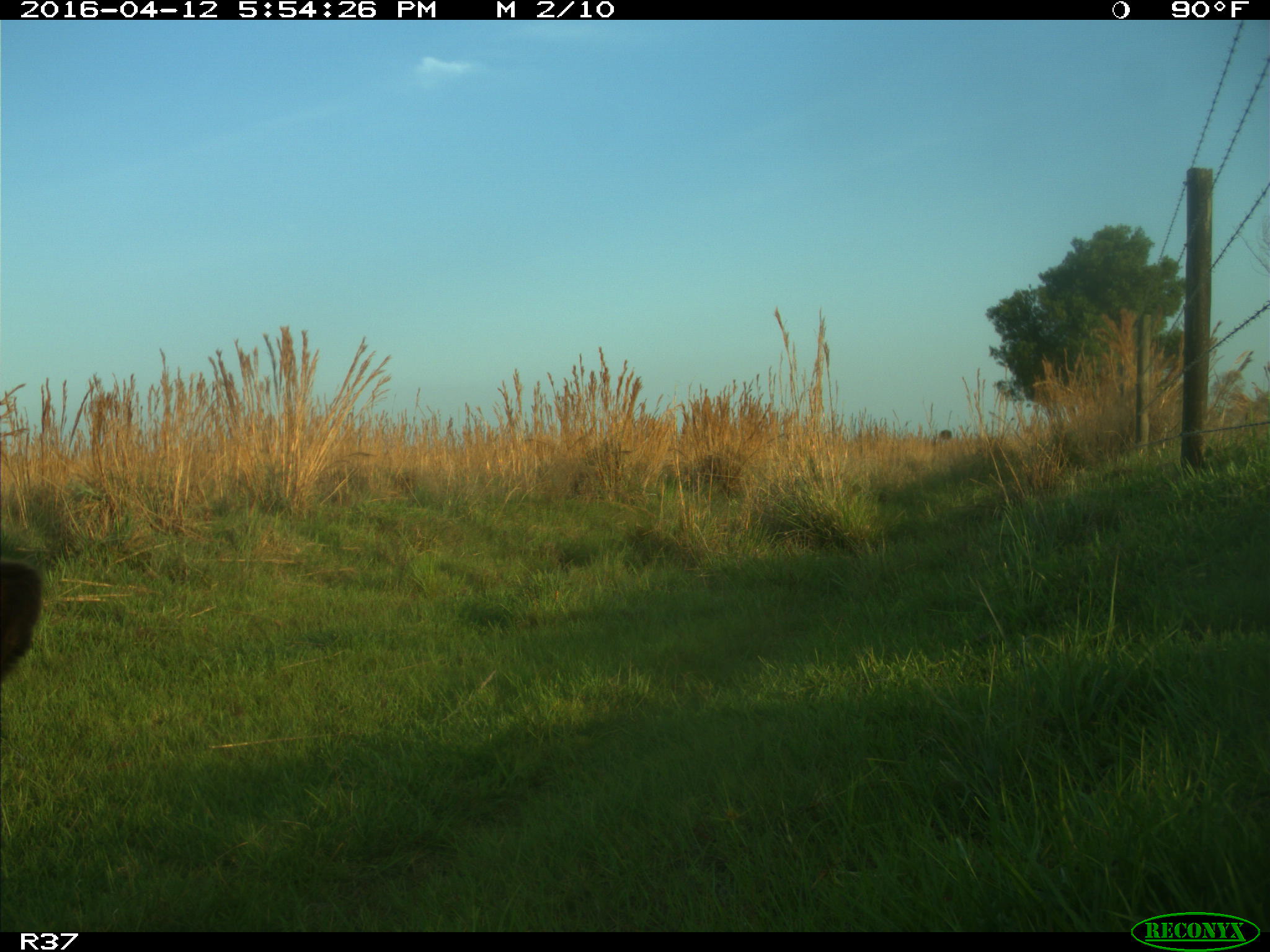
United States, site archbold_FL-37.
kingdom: Animalia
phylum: Chordata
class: Mammalia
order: Artiodactyla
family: Bovidae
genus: Bos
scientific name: Bos taurus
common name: domestic cow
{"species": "Bos taurus (domestic cow)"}